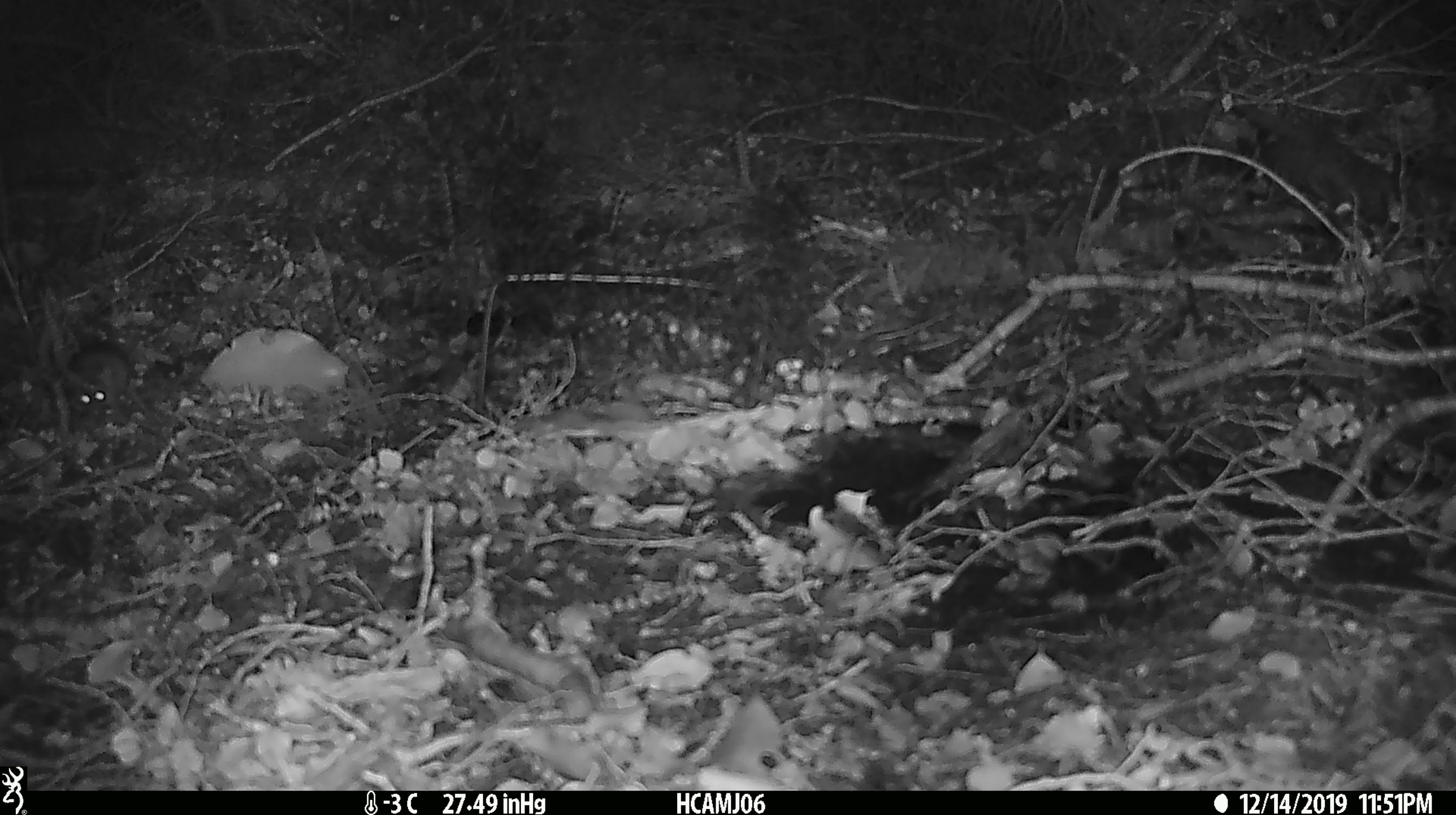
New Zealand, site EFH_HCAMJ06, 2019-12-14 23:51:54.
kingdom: Animalia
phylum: Chordata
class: Mammalia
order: Rodentia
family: Muridae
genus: Mus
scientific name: Mus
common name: mouse